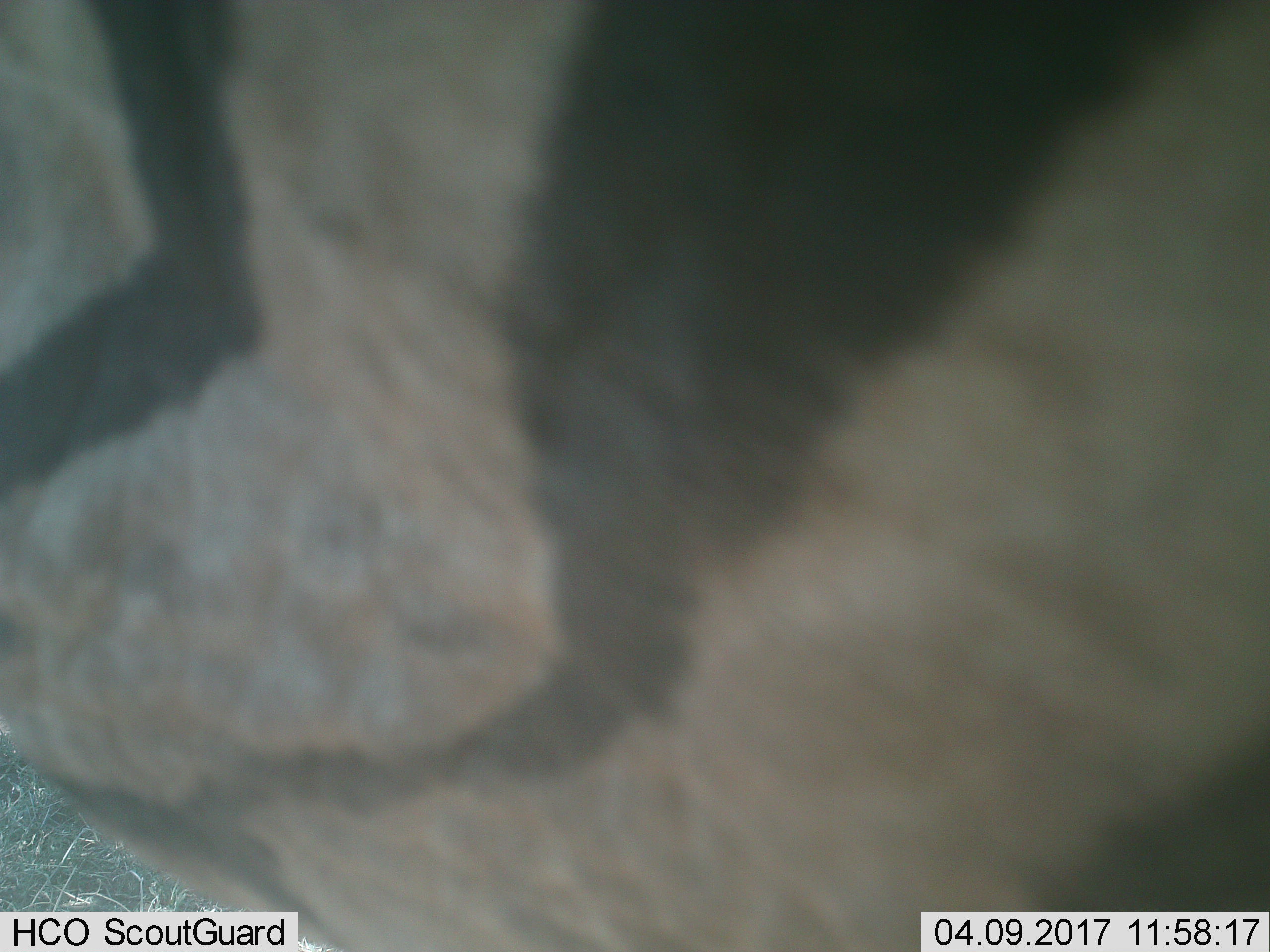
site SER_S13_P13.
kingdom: Animalia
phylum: Chordata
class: Mammalia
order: Perissodactyla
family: Equidae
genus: Equus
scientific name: Equus quagga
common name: plains zebra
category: zebraplains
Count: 1.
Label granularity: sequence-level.